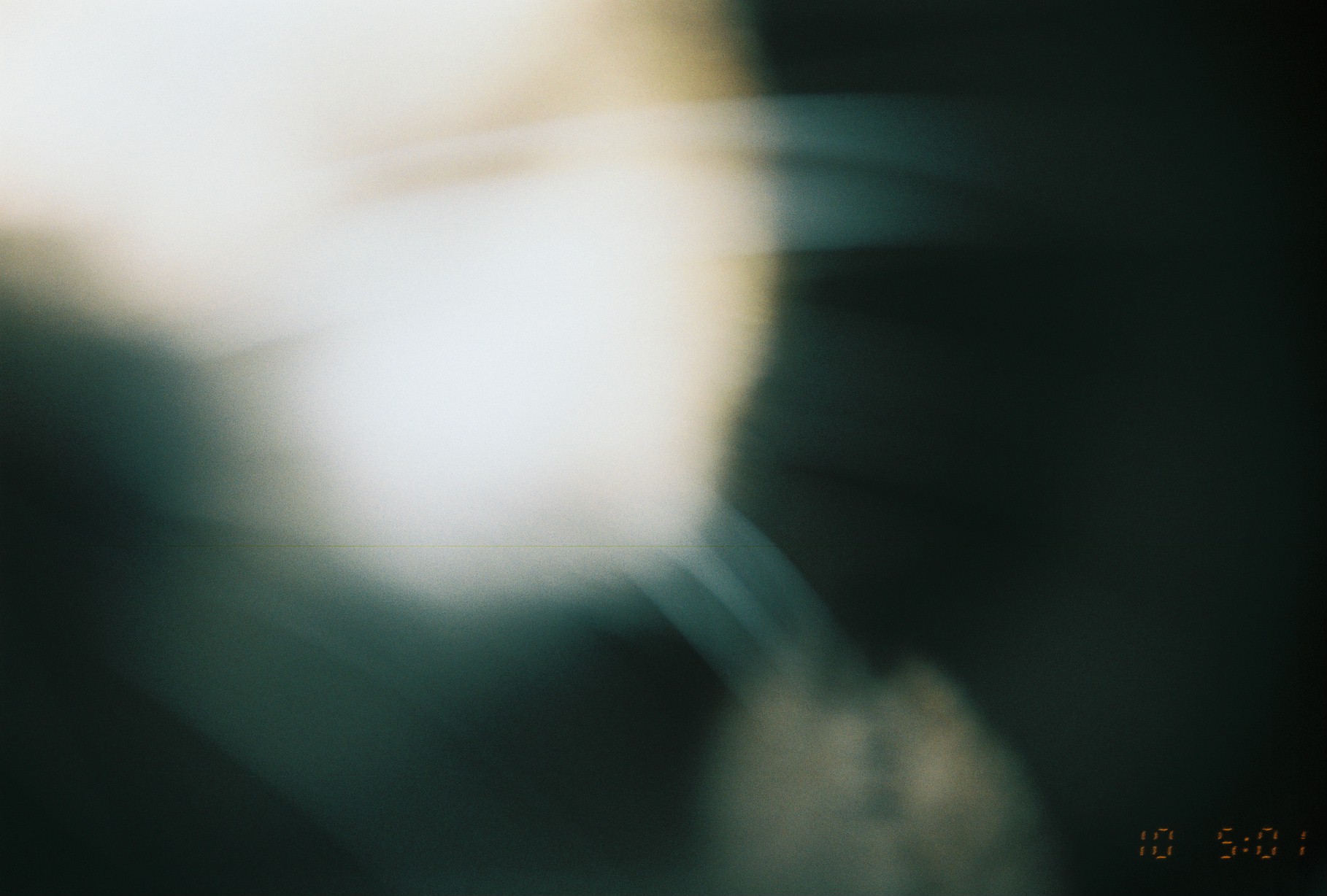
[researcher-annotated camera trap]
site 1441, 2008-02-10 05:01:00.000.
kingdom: Animalia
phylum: Chordata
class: Mammalia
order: Carnivora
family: Felidae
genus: Panthera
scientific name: Panthera leo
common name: lion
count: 1